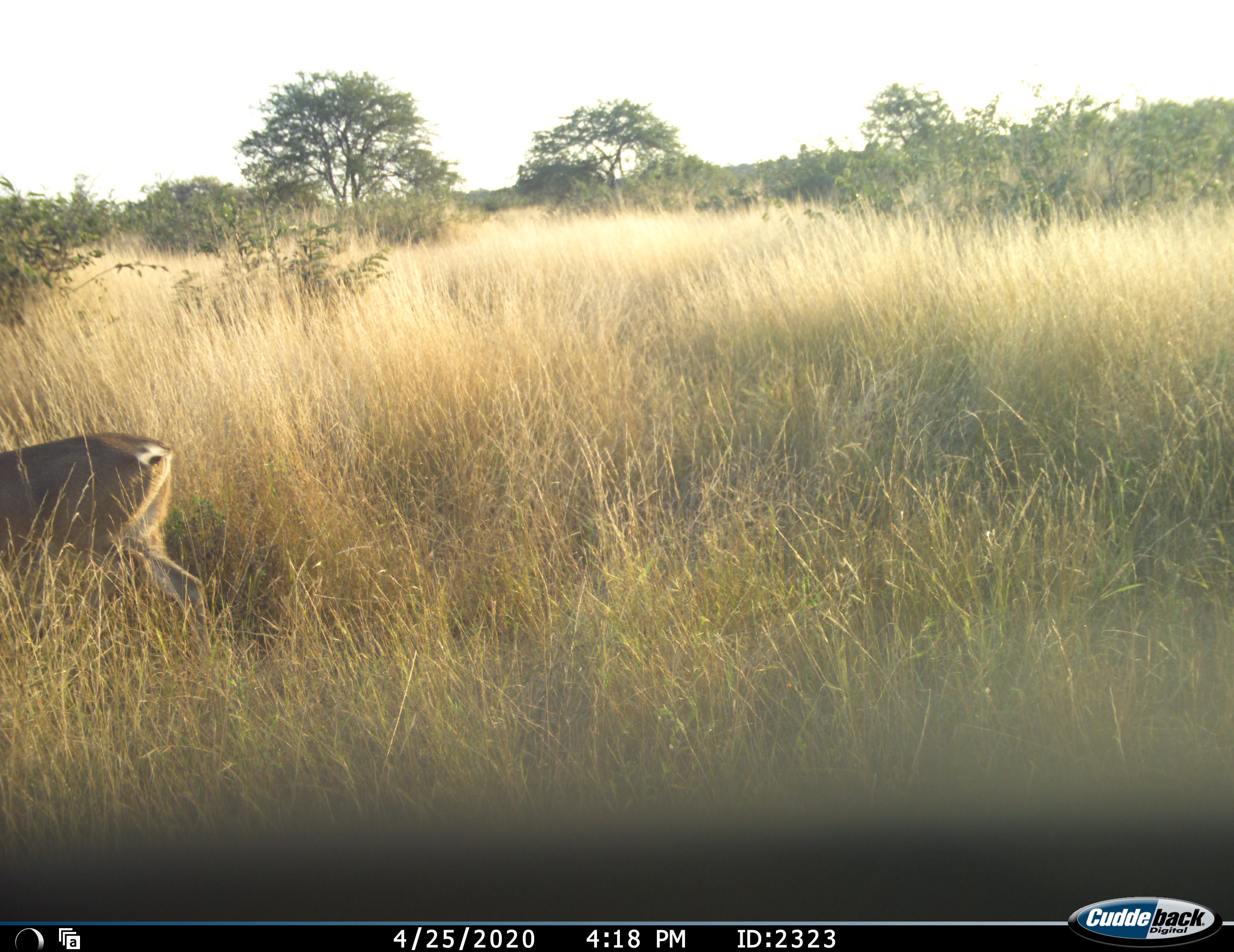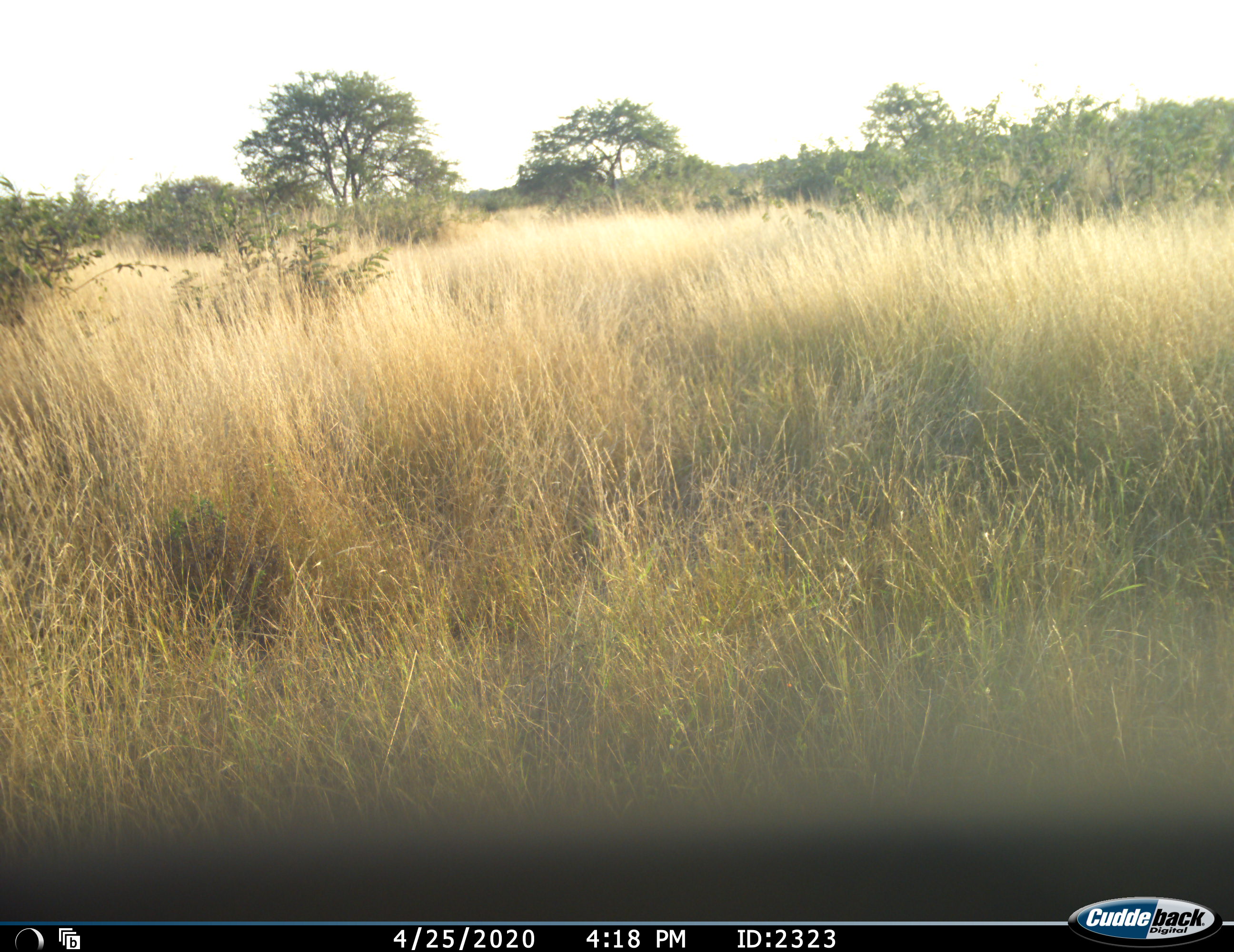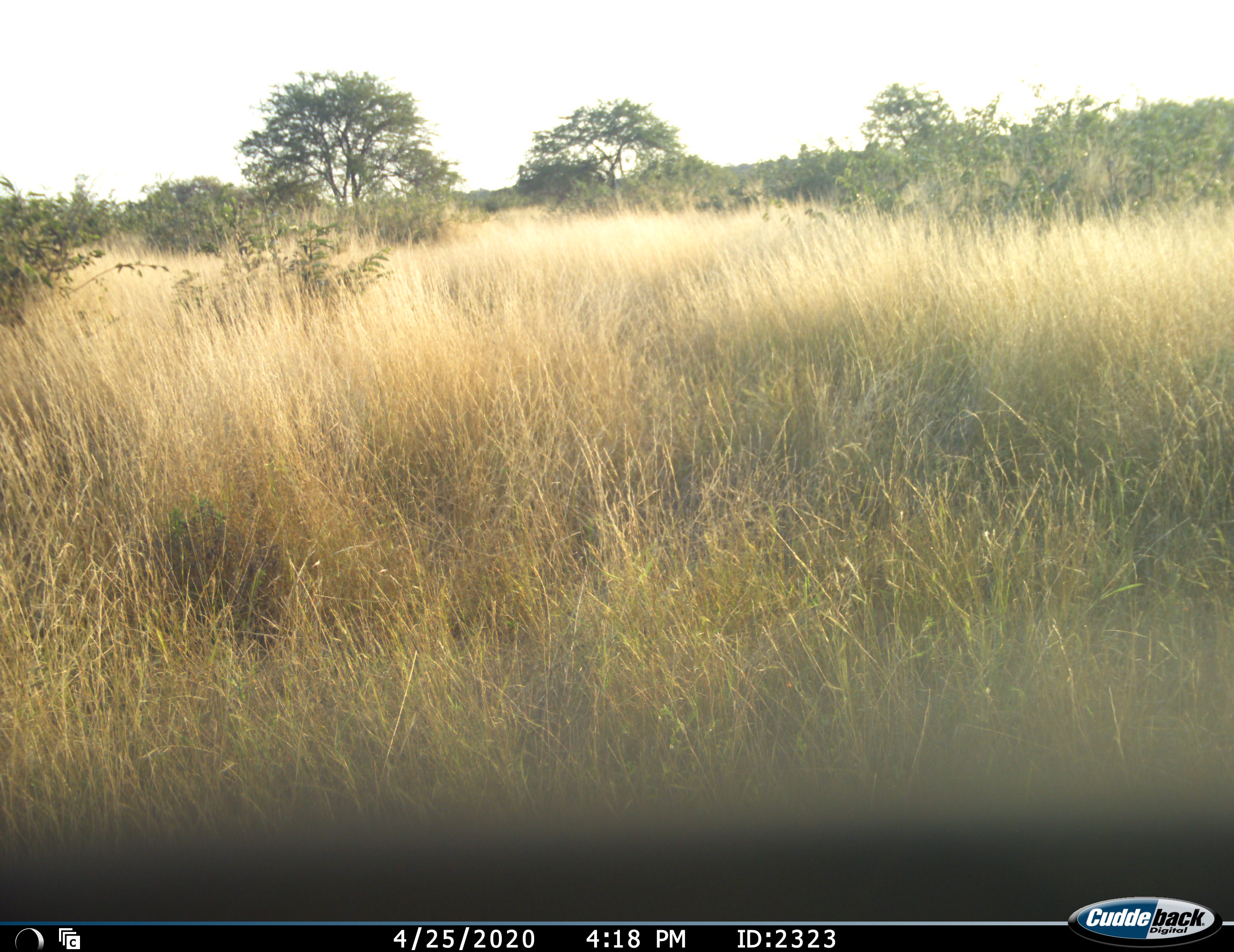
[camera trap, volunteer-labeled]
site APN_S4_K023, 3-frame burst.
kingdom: Animalia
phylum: Chordata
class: Mammalia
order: Artiodactyla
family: Bovidae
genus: Aepyceros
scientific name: Aepyceros melampus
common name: impala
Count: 1.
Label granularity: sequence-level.